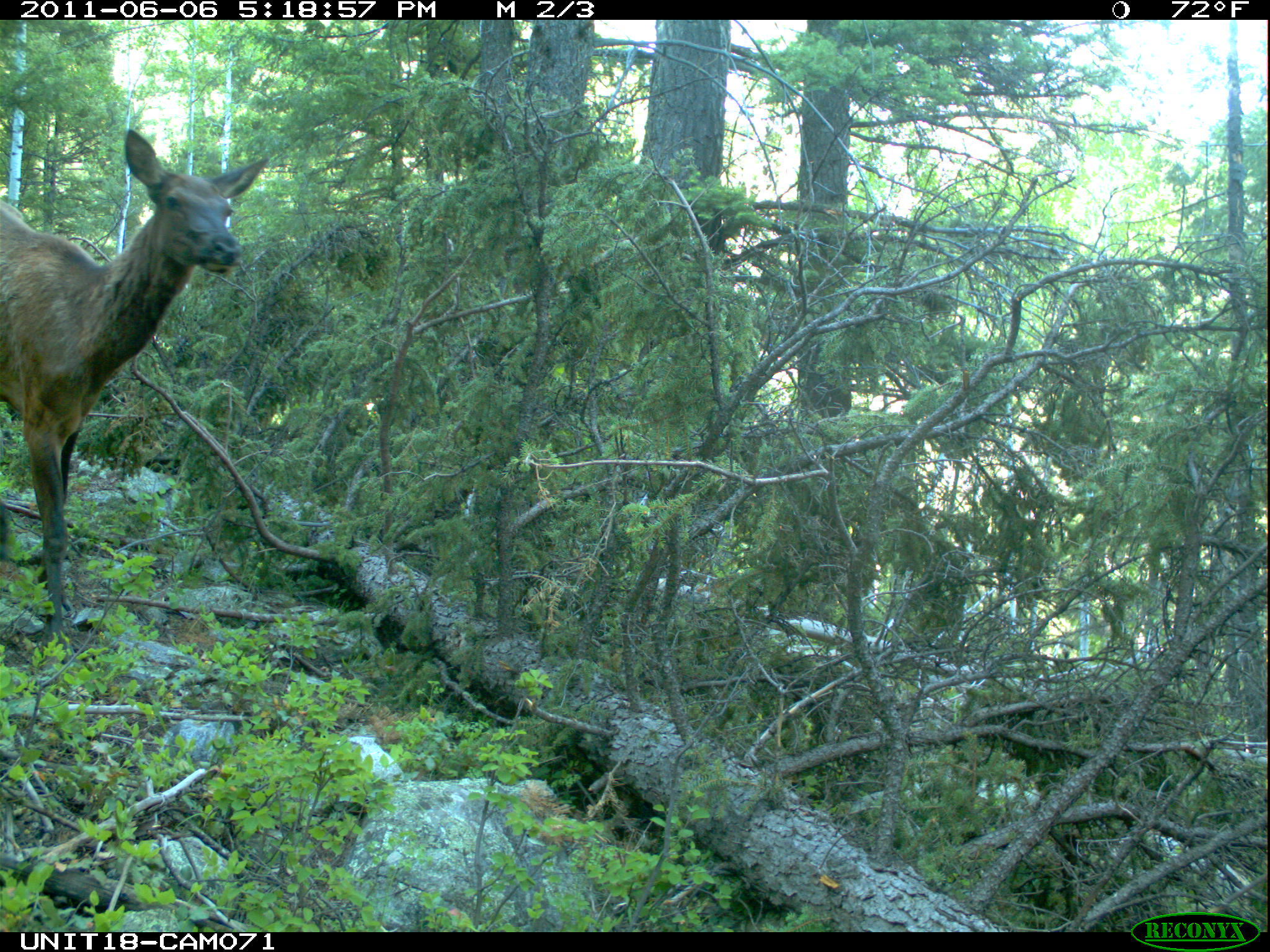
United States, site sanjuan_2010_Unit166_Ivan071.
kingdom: Animalia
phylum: Chordata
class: Mammalia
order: Artiodactyla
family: Cervidae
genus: Cervus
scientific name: Cervus elaphus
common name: red deer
Cervus elaphus (red deer).